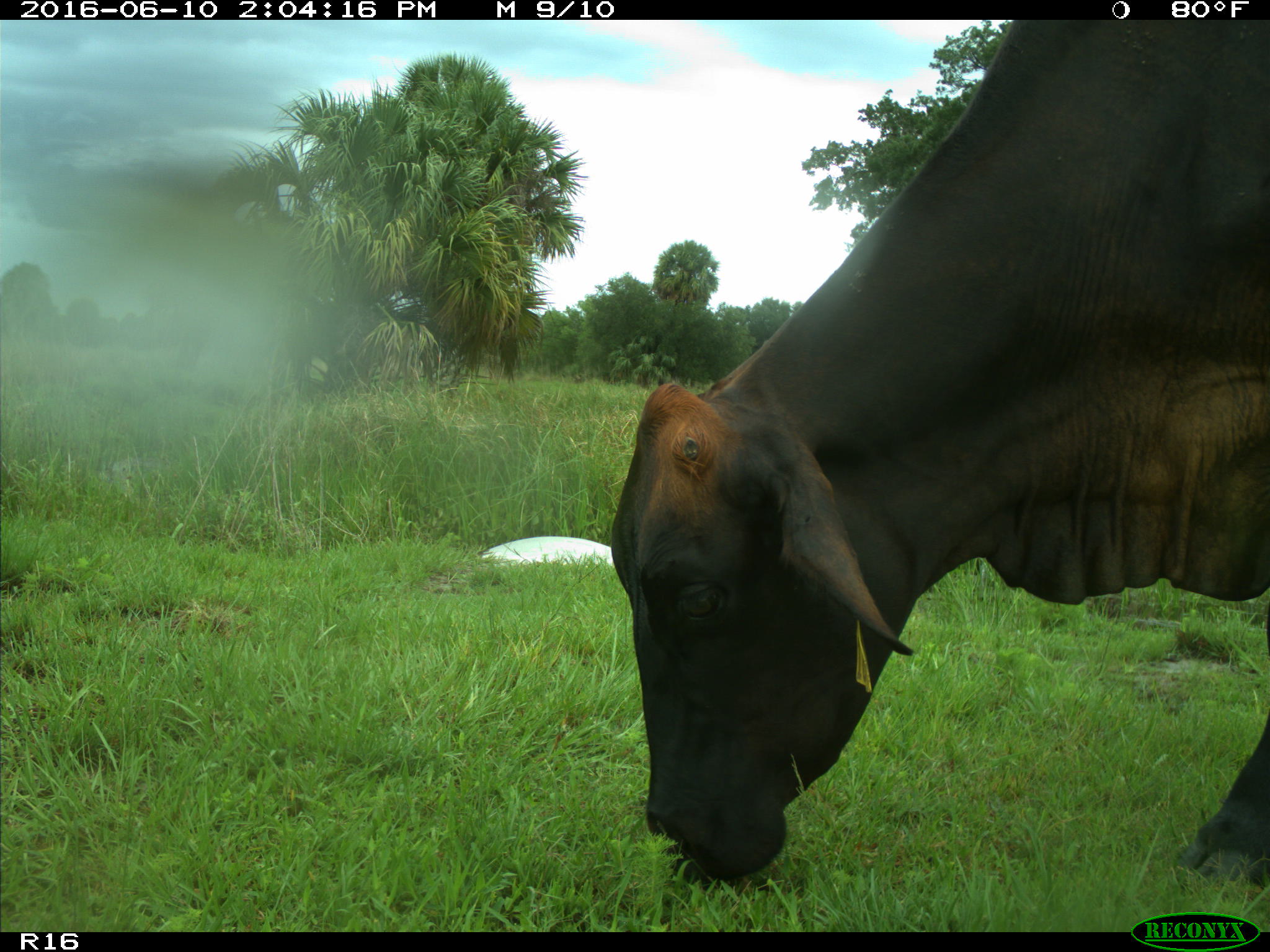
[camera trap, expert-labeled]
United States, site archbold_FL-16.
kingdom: Animalia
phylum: Chordata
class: Mammalia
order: Artiodactyla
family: Bovidae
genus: Bos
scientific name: Bos taurus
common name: domestic cow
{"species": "Bos taurus (domestic cow)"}